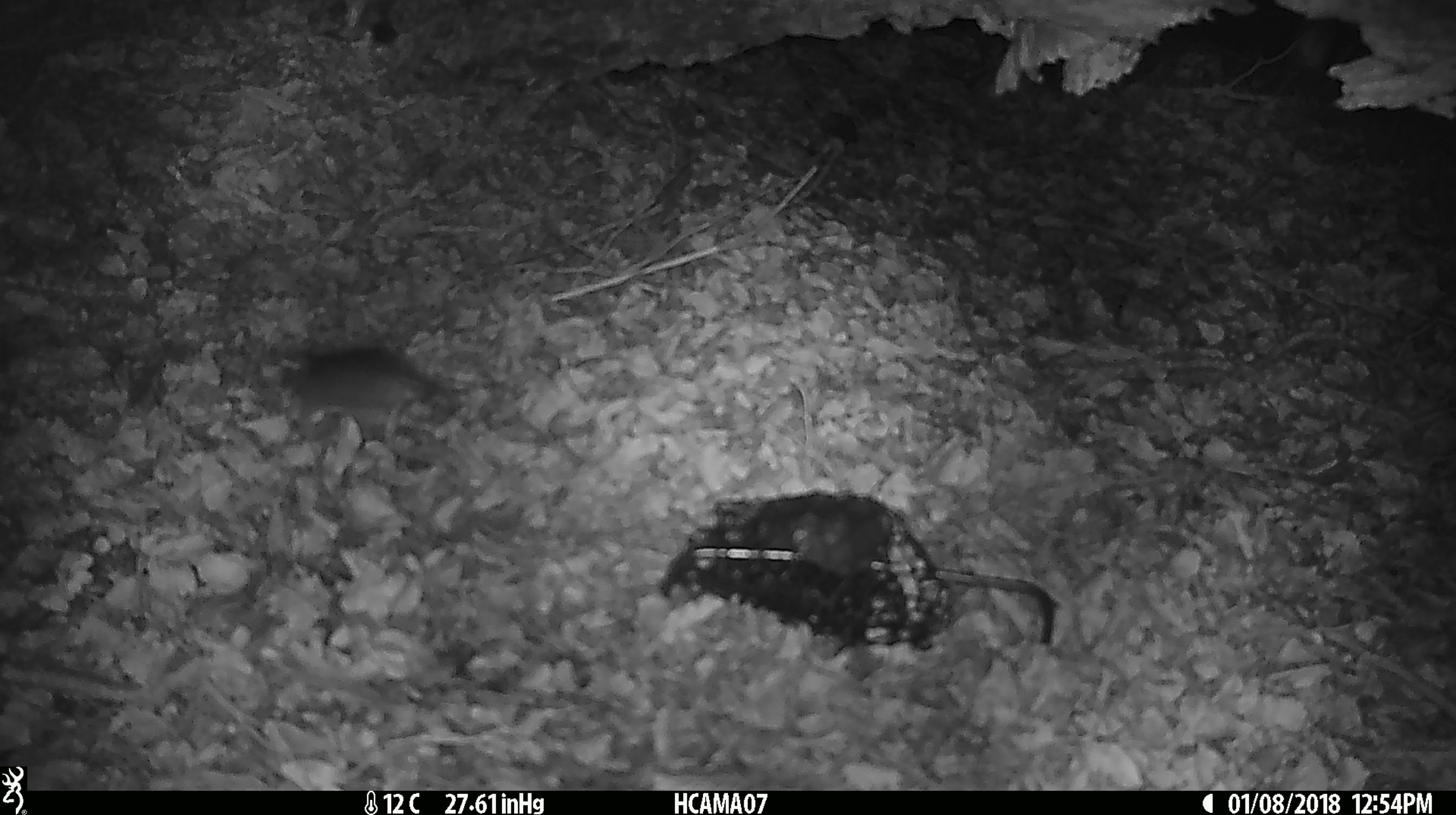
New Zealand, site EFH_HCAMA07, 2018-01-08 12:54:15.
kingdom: Animalia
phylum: Chordata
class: Mammalia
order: Rodentia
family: Muridae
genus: Mus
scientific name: Mus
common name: mouse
Mouse (Mus).